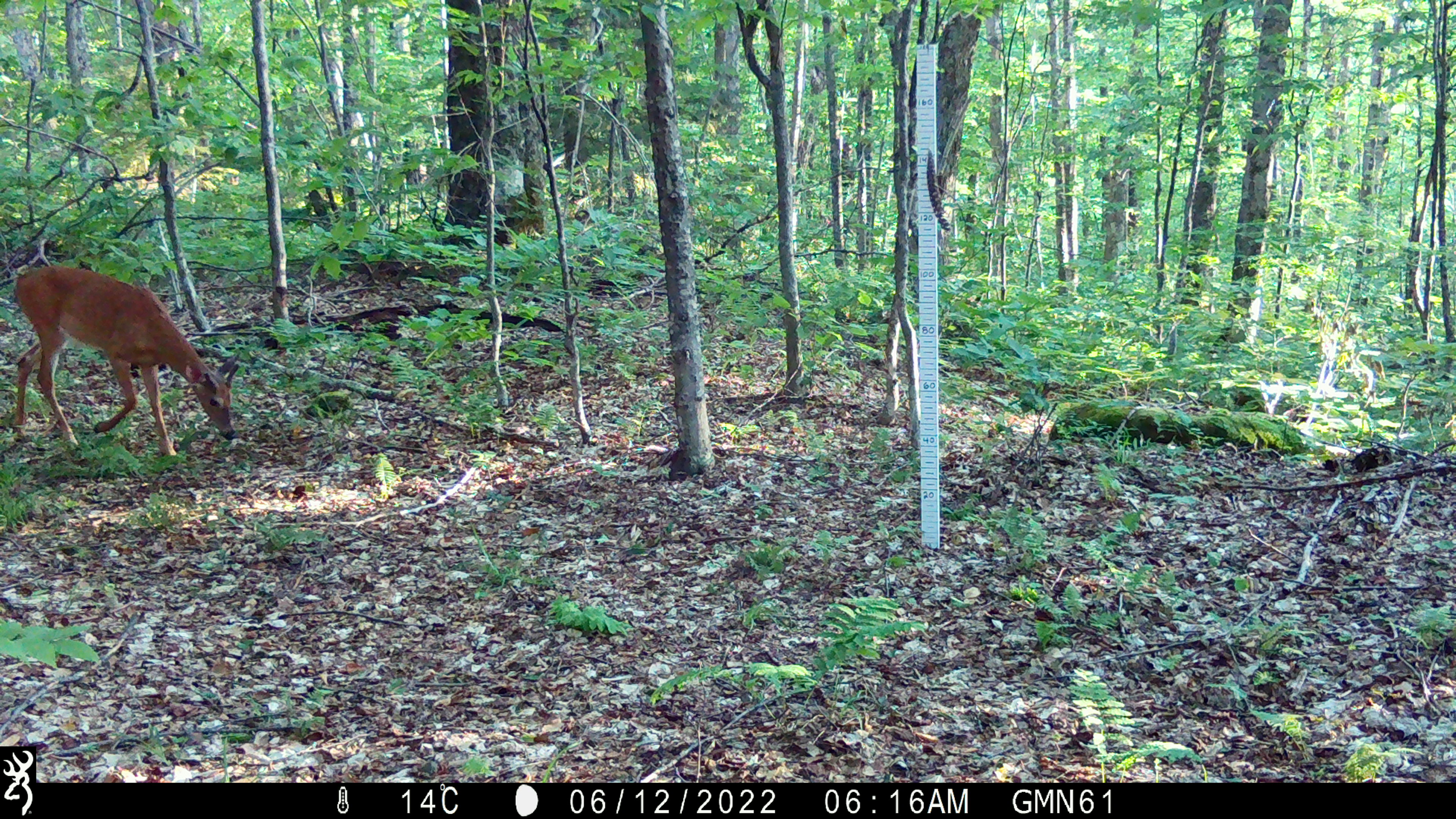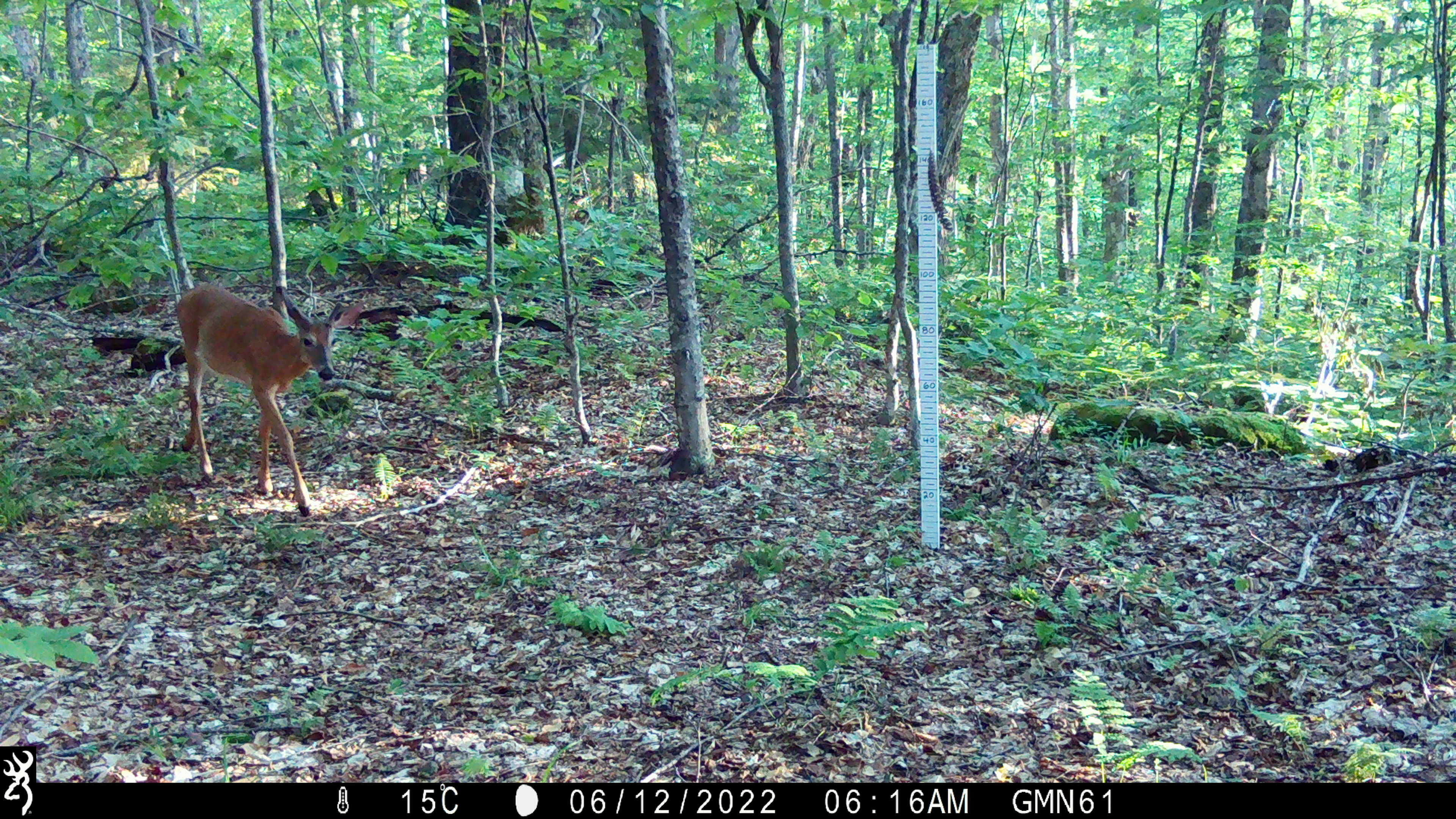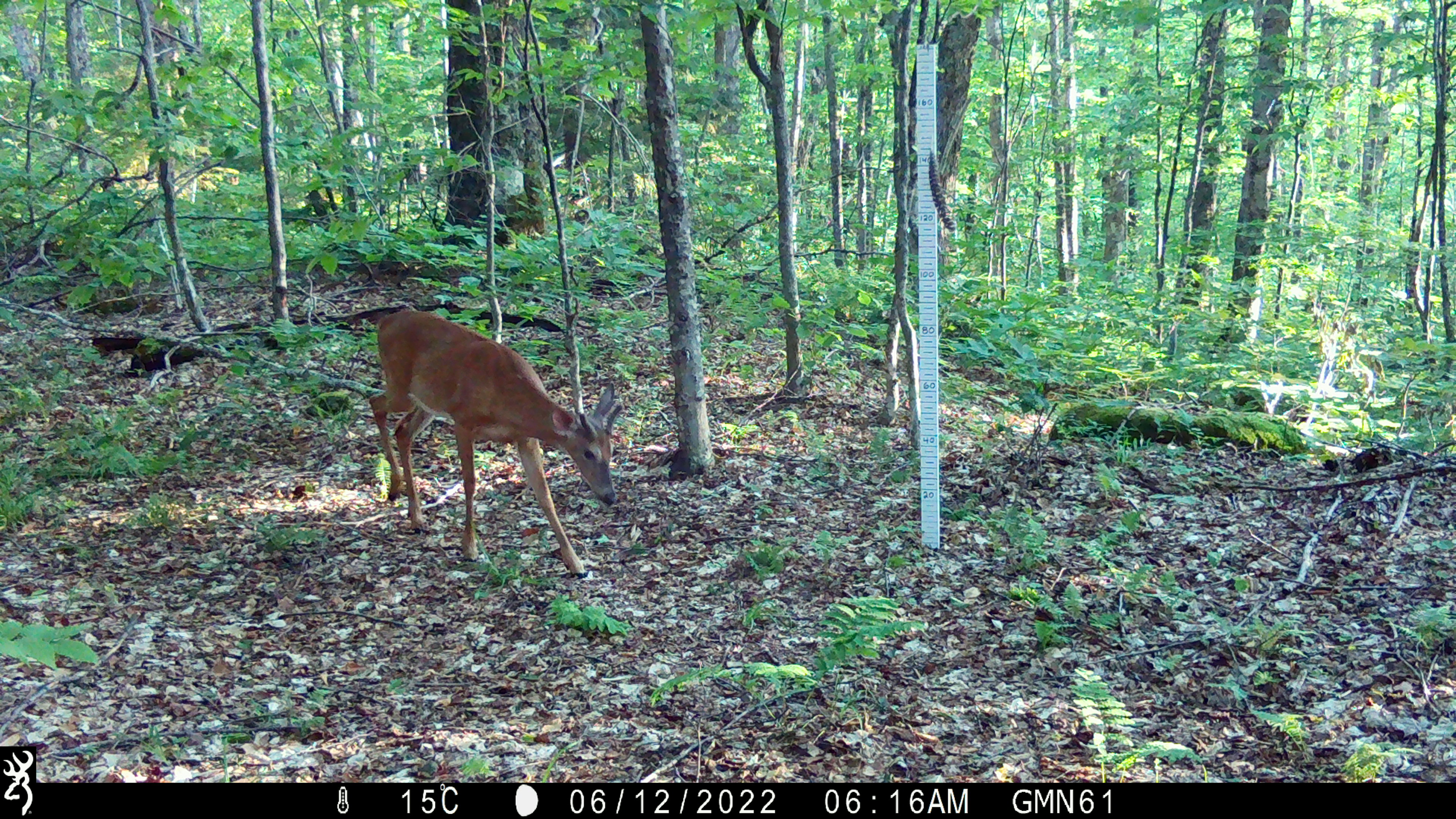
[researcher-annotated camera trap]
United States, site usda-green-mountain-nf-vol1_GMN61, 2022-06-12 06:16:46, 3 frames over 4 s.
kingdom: Animalia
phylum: Chordata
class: Mammalia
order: Artiodactyla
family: Cervidae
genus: Odocoileus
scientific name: Odocoileus virginianus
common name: white-tailed deer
White-tailed deer (Odocoileus virginianus).